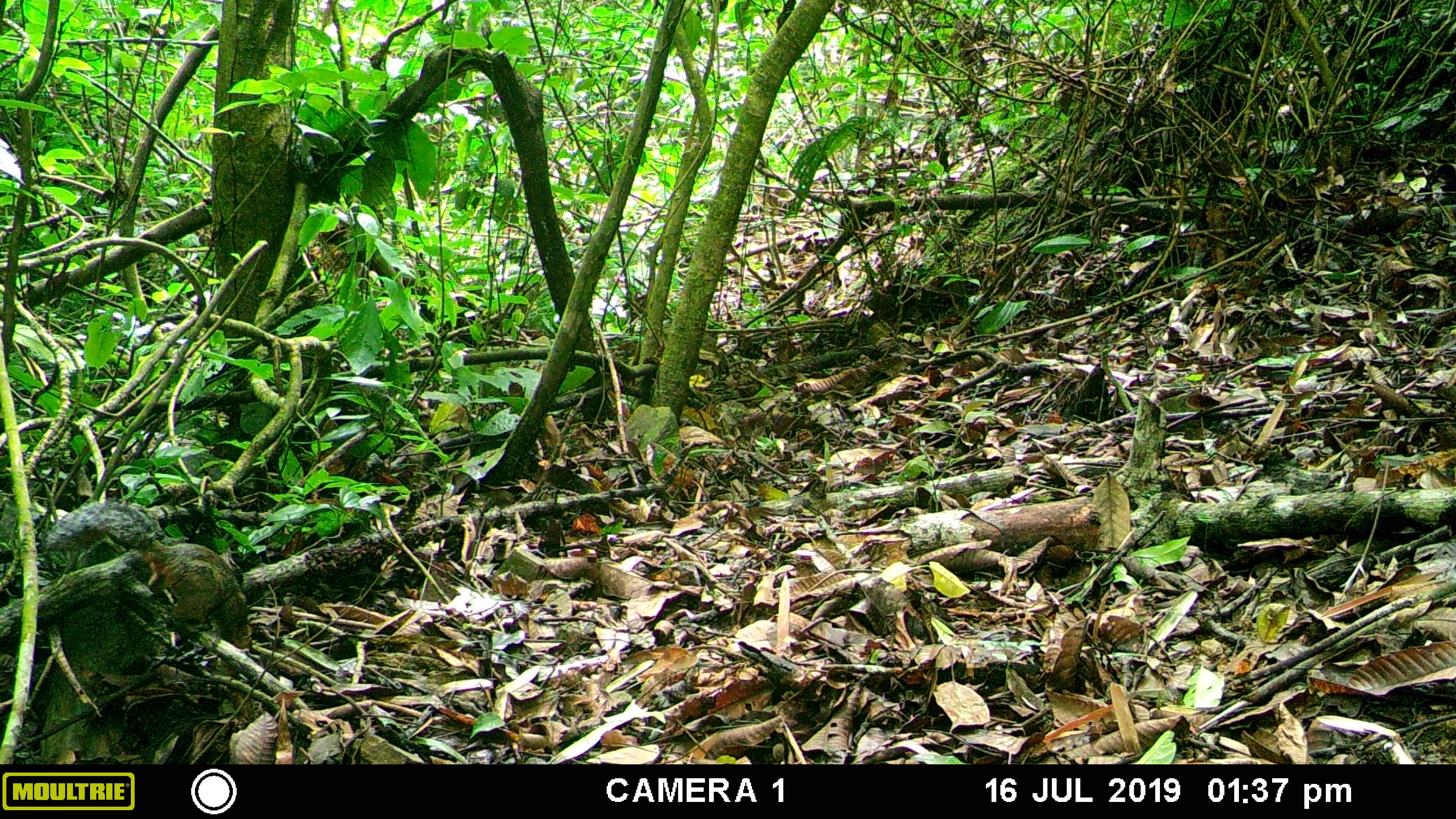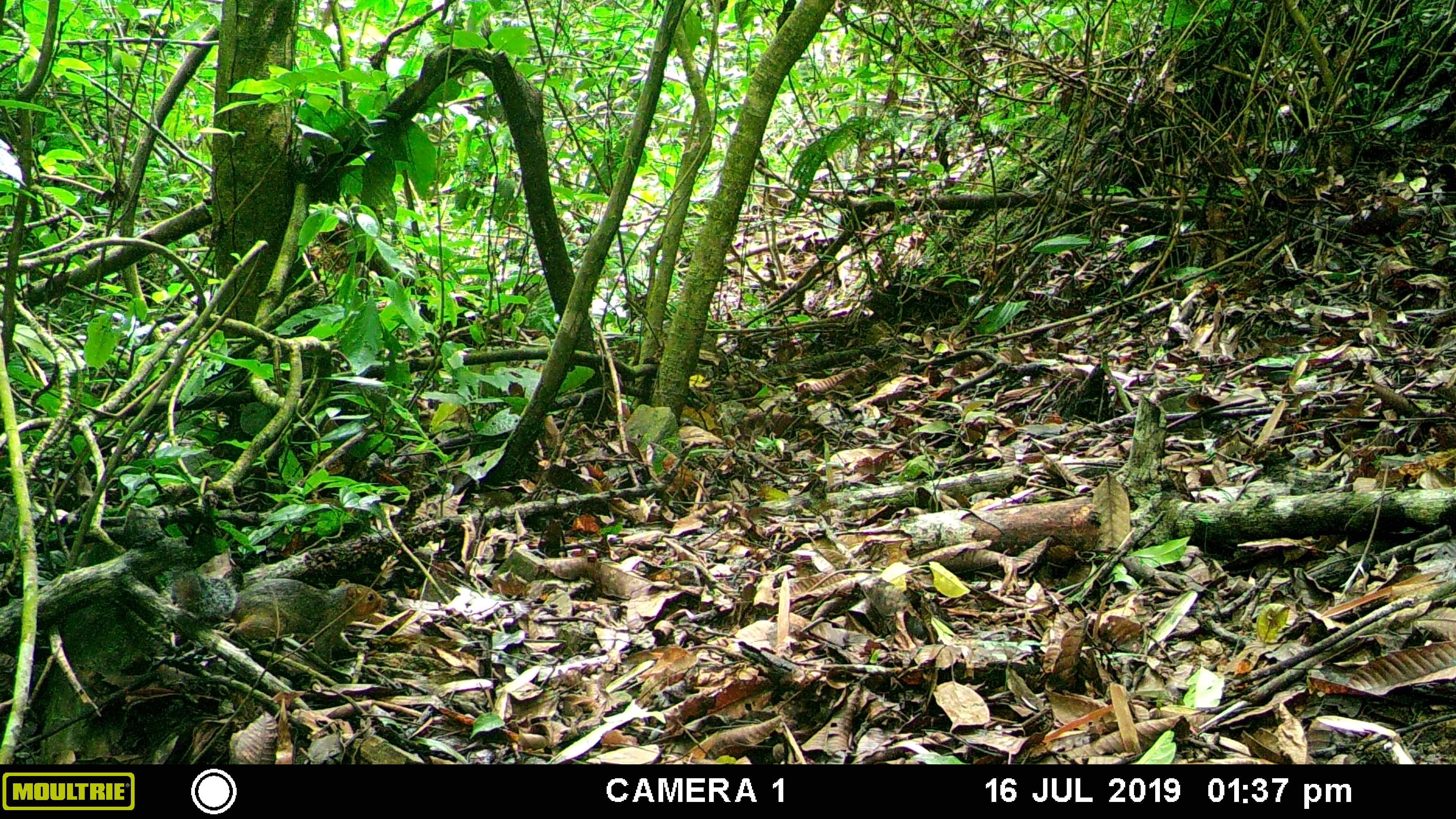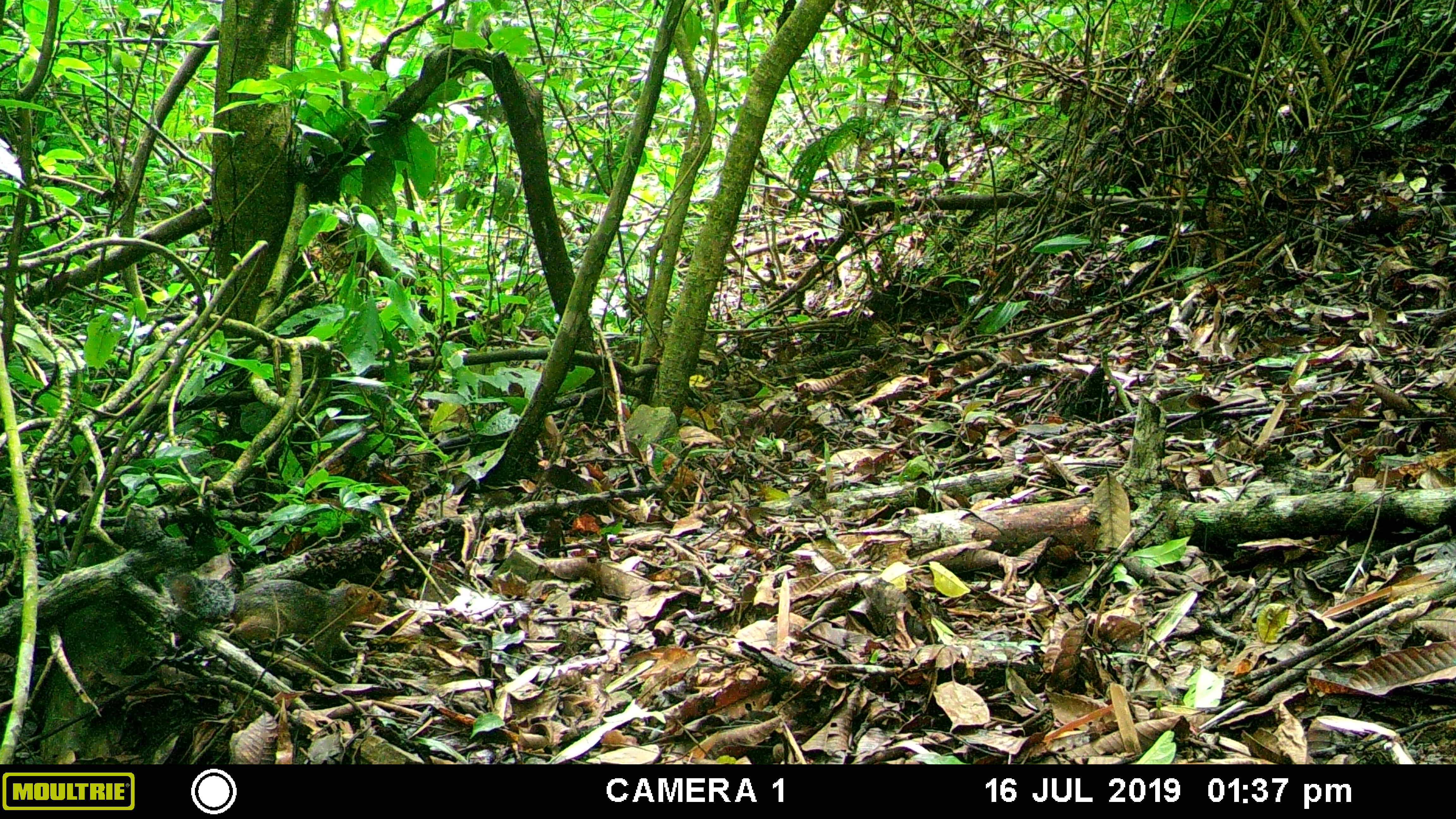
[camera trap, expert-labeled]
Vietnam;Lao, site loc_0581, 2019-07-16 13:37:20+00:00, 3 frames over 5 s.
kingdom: Animalia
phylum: Chordata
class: Mammalia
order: Rodentia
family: Sciuridae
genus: Dremomys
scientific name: Dremomys rufigenis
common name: red-cheeked squirrel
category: red cheeked squirrel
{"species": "red cheeked squirrel (red-cheeked squirrel) (Dremomys rufigenis)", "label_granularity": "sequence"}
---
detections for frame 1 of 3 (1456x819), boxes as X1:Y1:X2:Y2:
red cheeked squirrel: 44:501:254:651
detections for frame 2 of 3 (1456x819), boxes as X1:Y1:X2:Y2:
red cheeked squirrel: 170:567:388:665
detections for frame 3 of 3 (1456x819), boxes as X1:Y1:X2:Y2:
red cheeked squirrel: 169:573:390:666